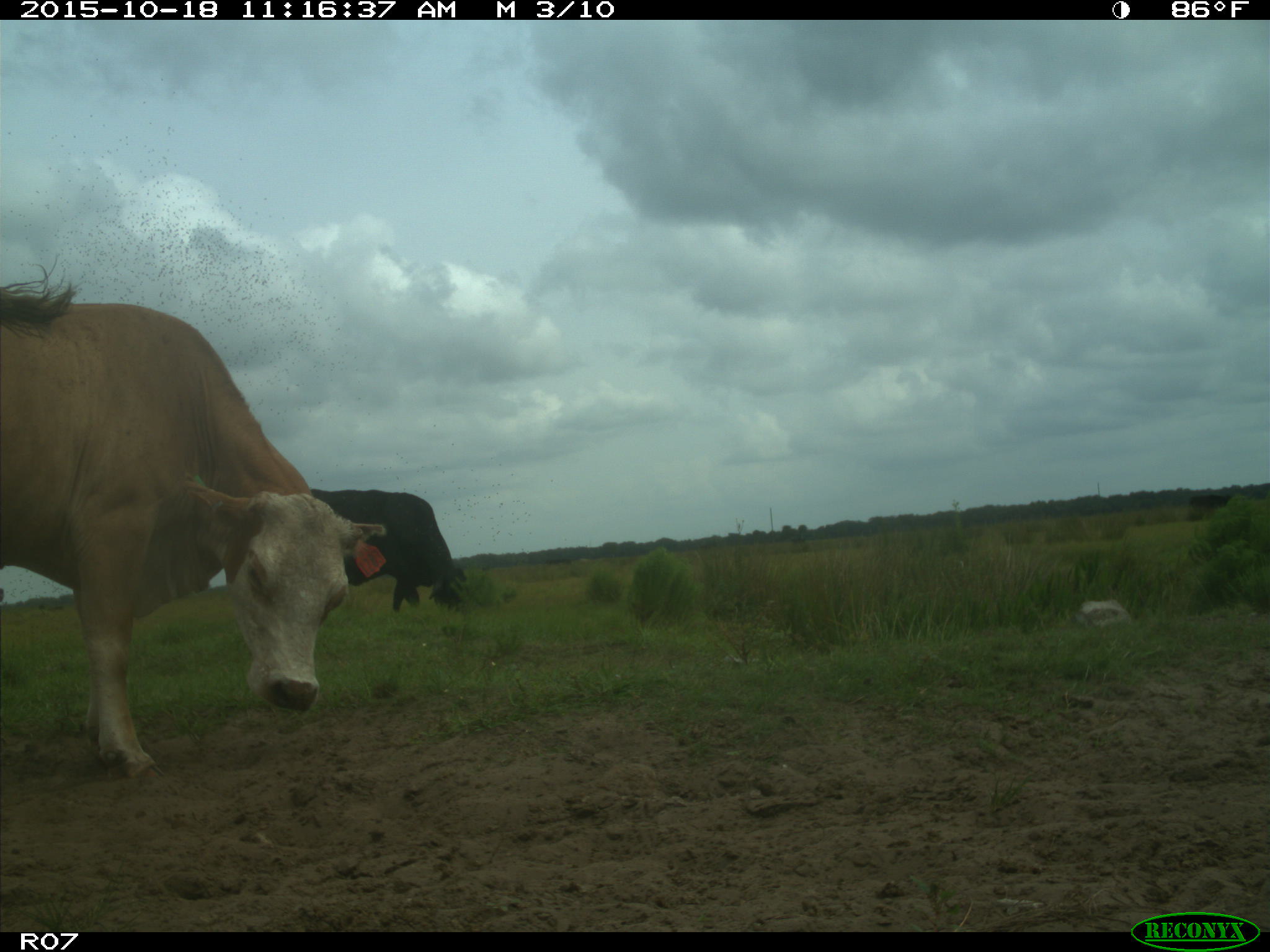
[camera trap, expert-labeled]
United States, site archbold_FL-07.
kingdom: Animalia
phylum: Chordata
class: Mammalia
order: Artiodactyla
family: Bovidae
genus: Bos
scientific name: Bos taurus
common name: domestic cow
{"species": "Bos taurus (domestic cow)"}